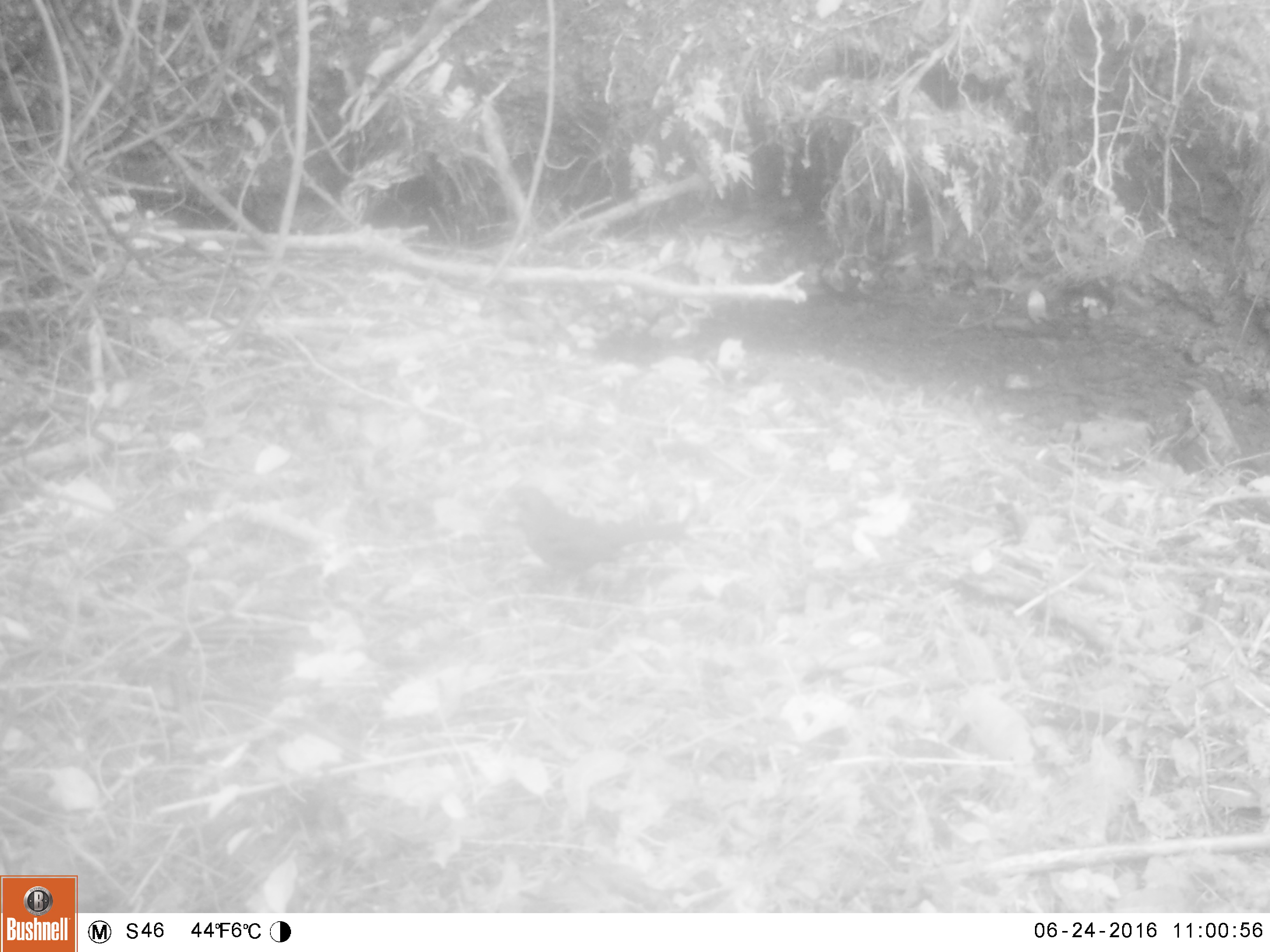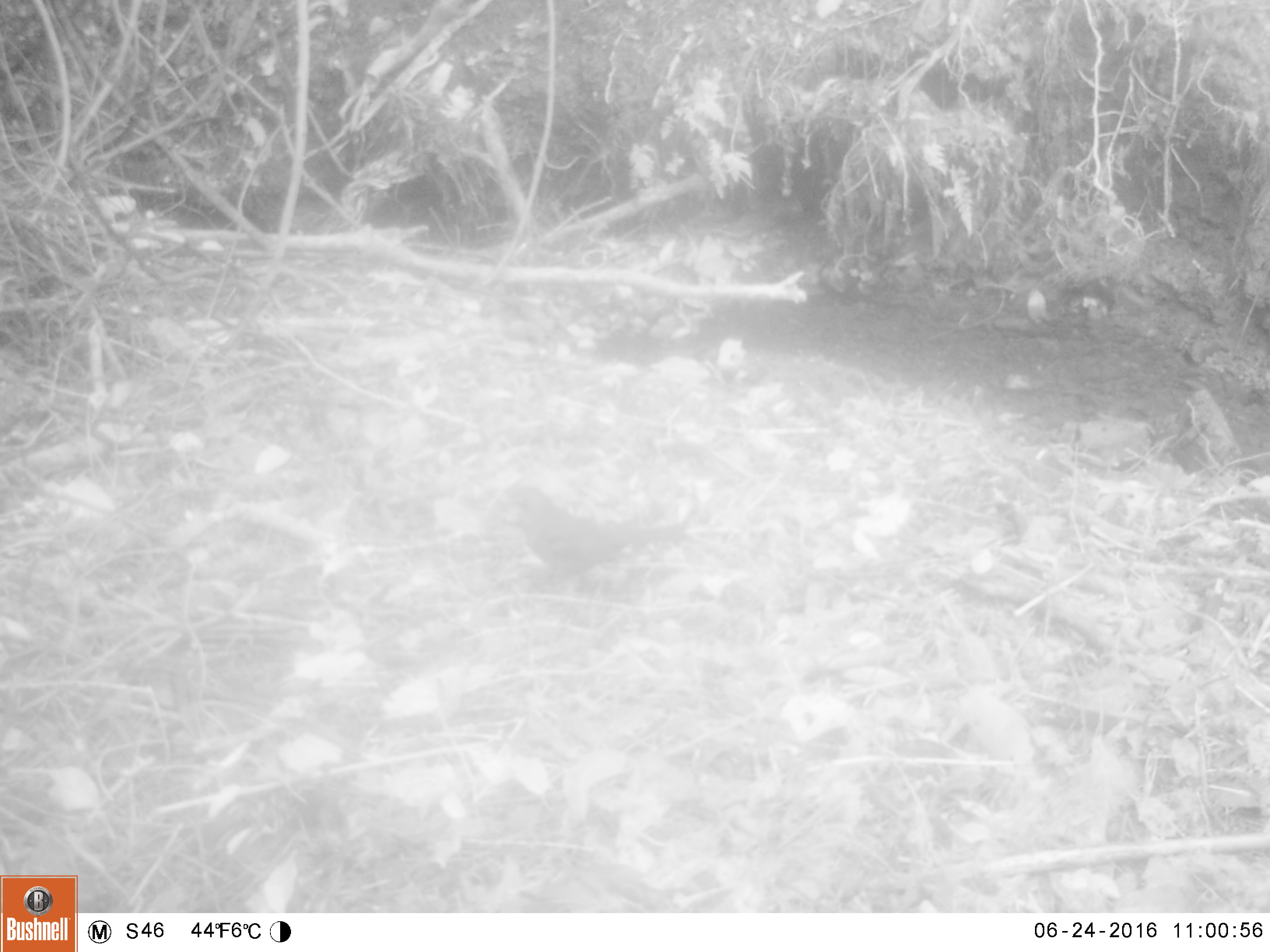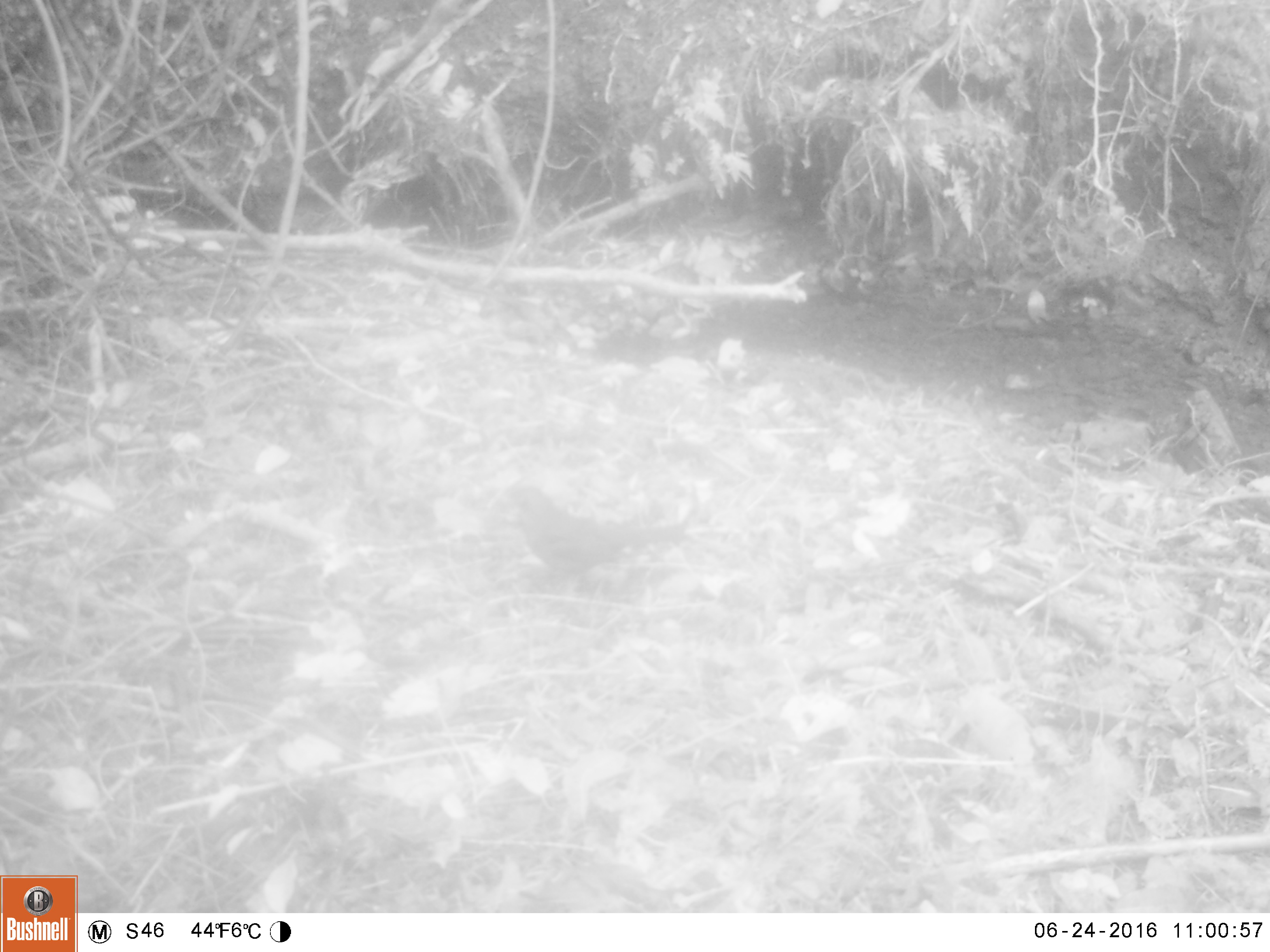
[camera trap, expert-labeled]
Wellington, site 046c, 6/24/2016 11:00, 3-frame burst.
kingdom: Animalia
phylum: Chordata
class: Aves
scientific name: Aves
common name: bird